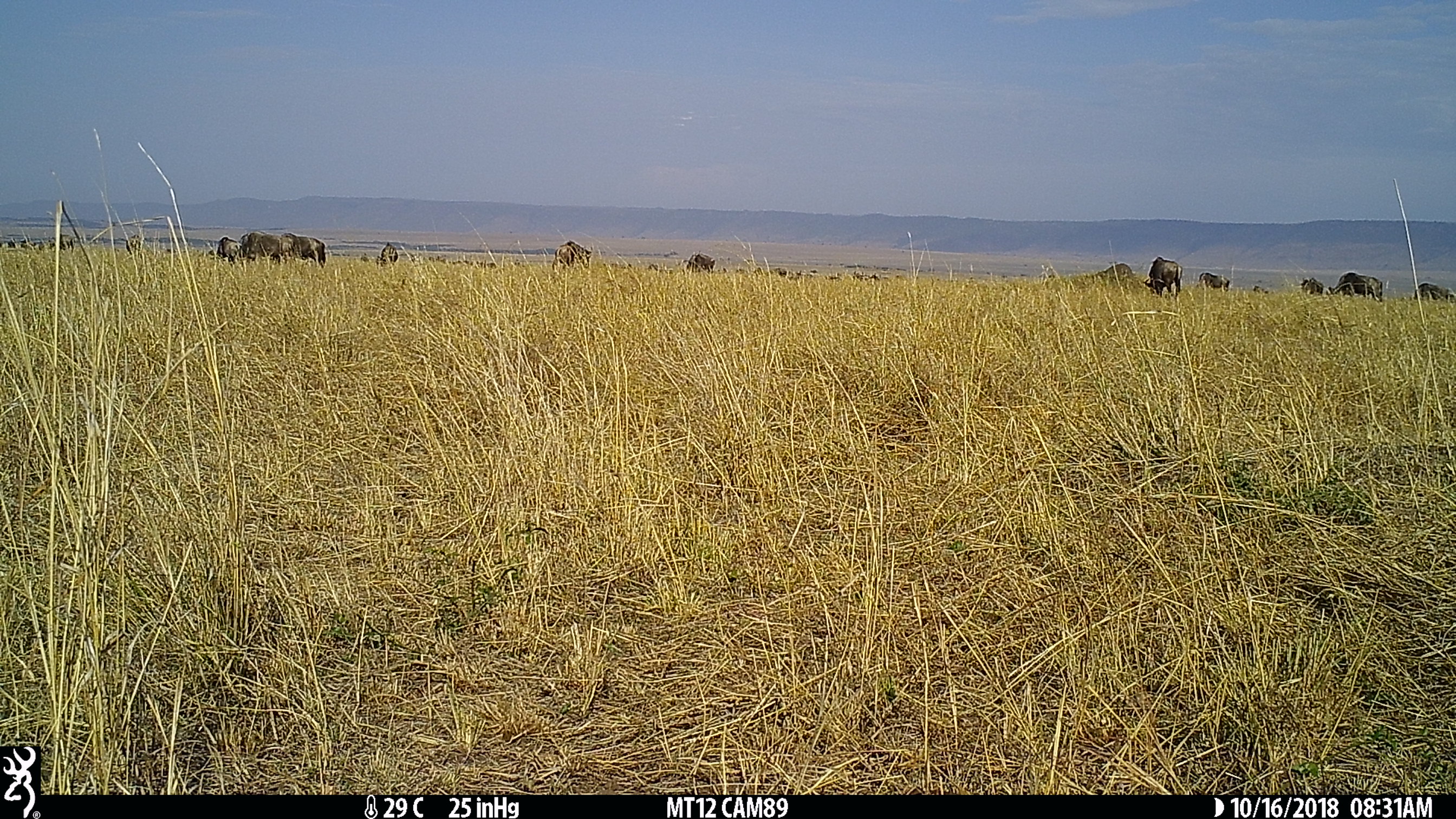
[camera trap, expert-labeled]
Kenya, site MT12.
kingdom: Animalia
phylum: Chordata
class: Mammalia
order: Artiodactyla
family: Bovidae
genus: Connochaetes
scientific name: Connochaetes taurinus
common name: blue wildebeest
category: wildebeest